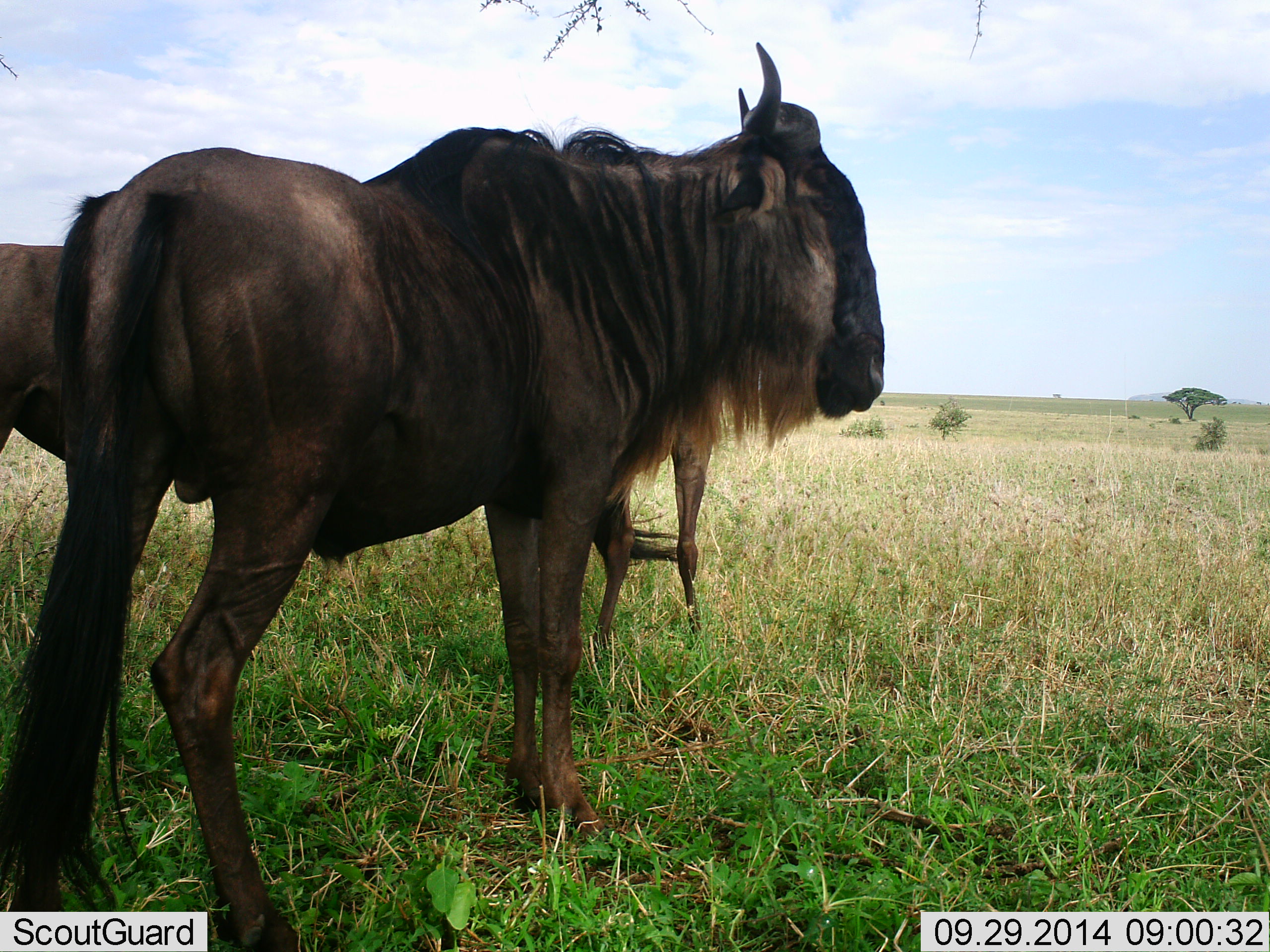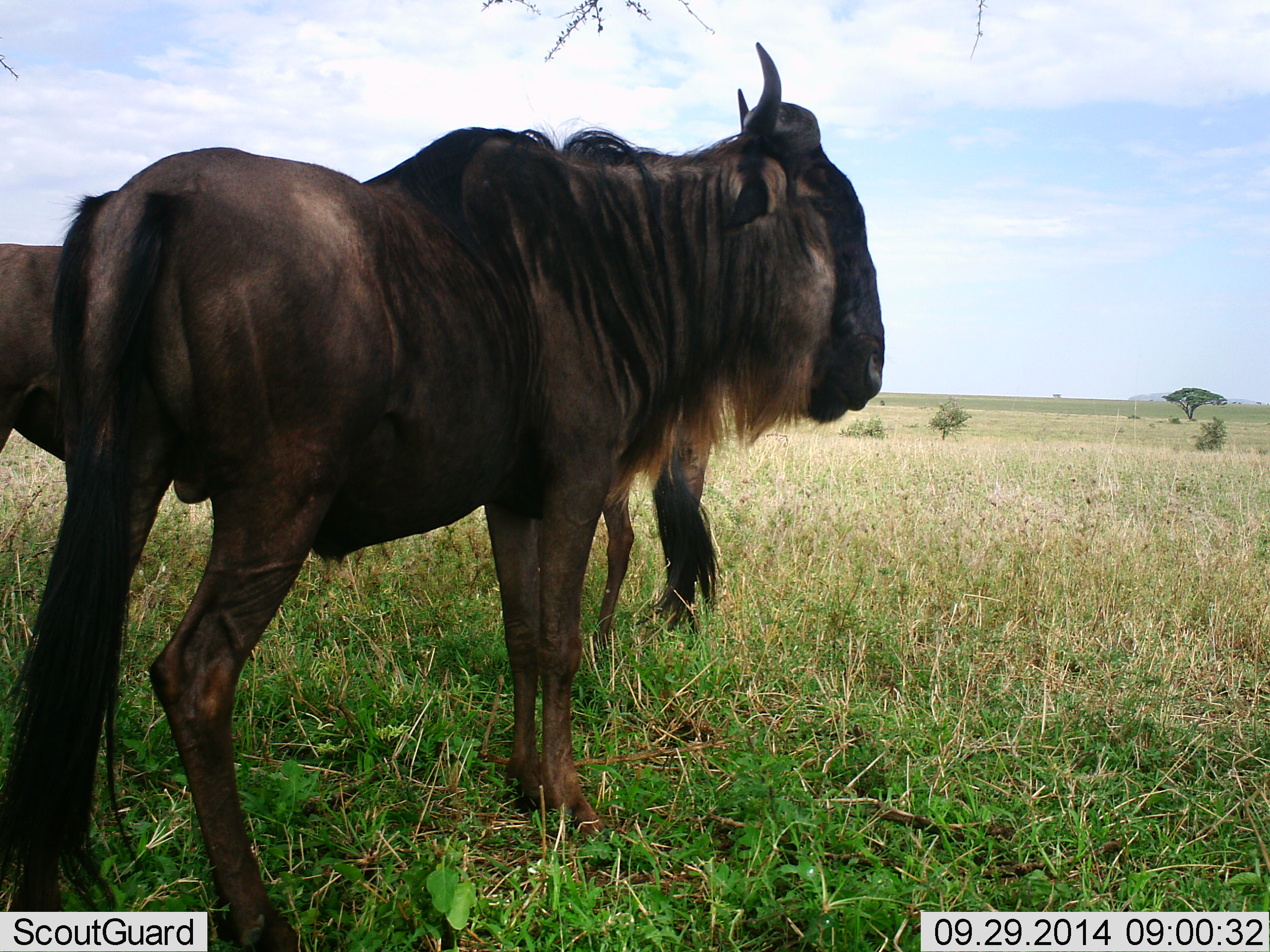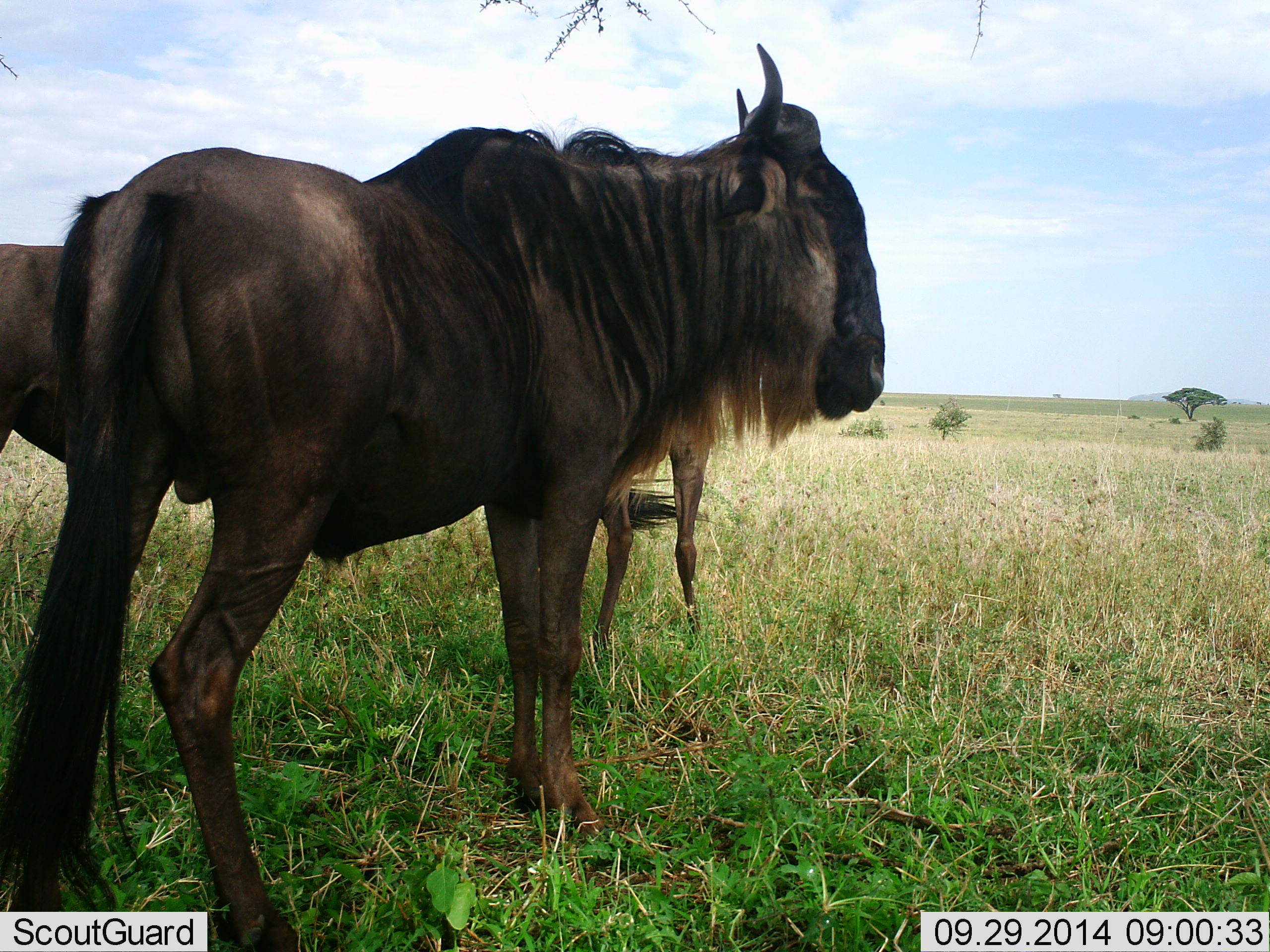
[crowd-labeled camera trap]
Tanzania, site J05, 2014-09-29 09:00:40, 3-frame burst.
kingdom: Animalia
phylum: Chordata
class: Mammalia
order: Artiodactyla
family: Bovidae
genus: Connochaetes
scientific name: Connochaetes taurinus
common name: blue wildebeest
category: wildebeest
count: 3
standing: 90%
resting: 0%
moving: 0%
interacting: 0%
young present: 0%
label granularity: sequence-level